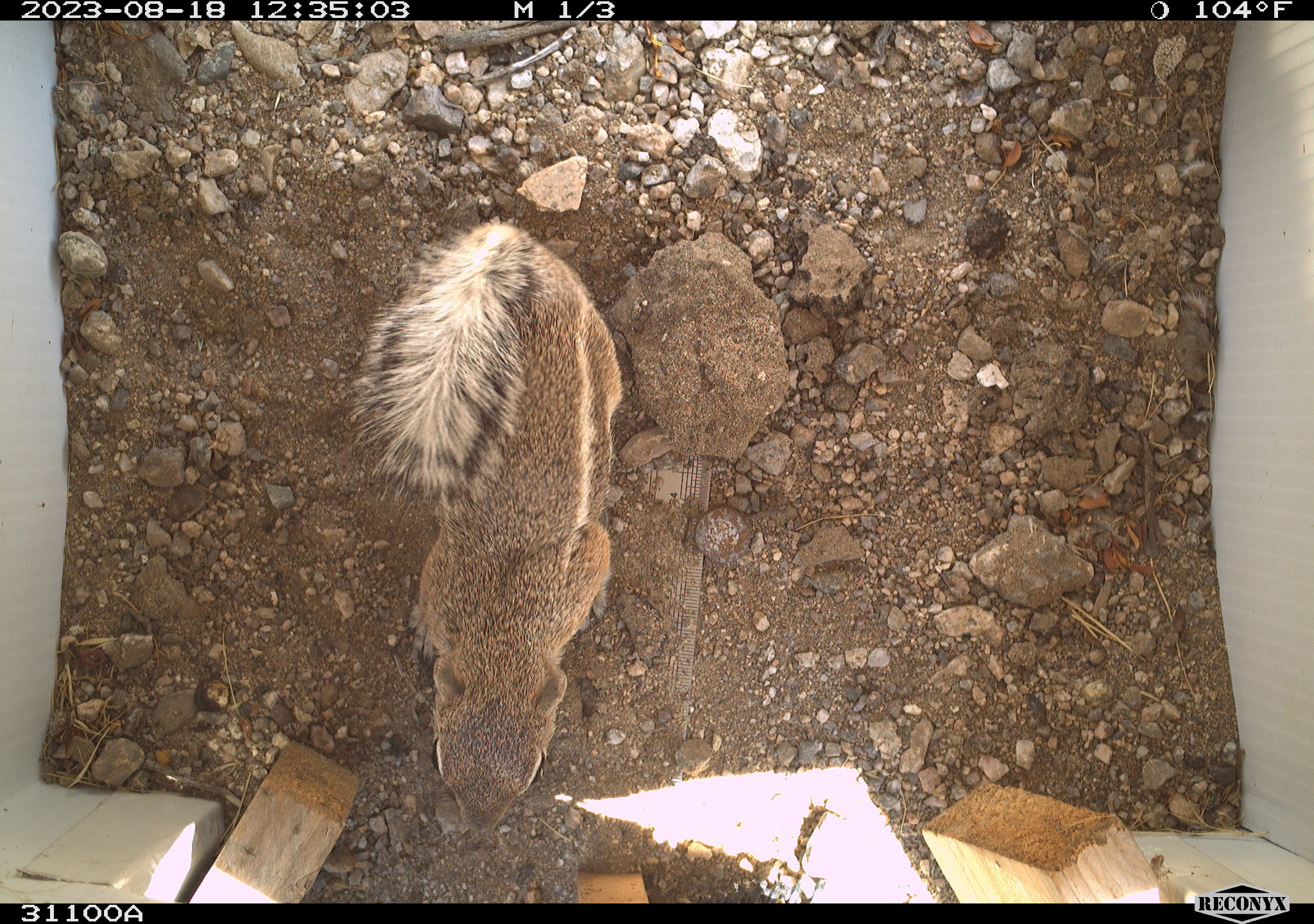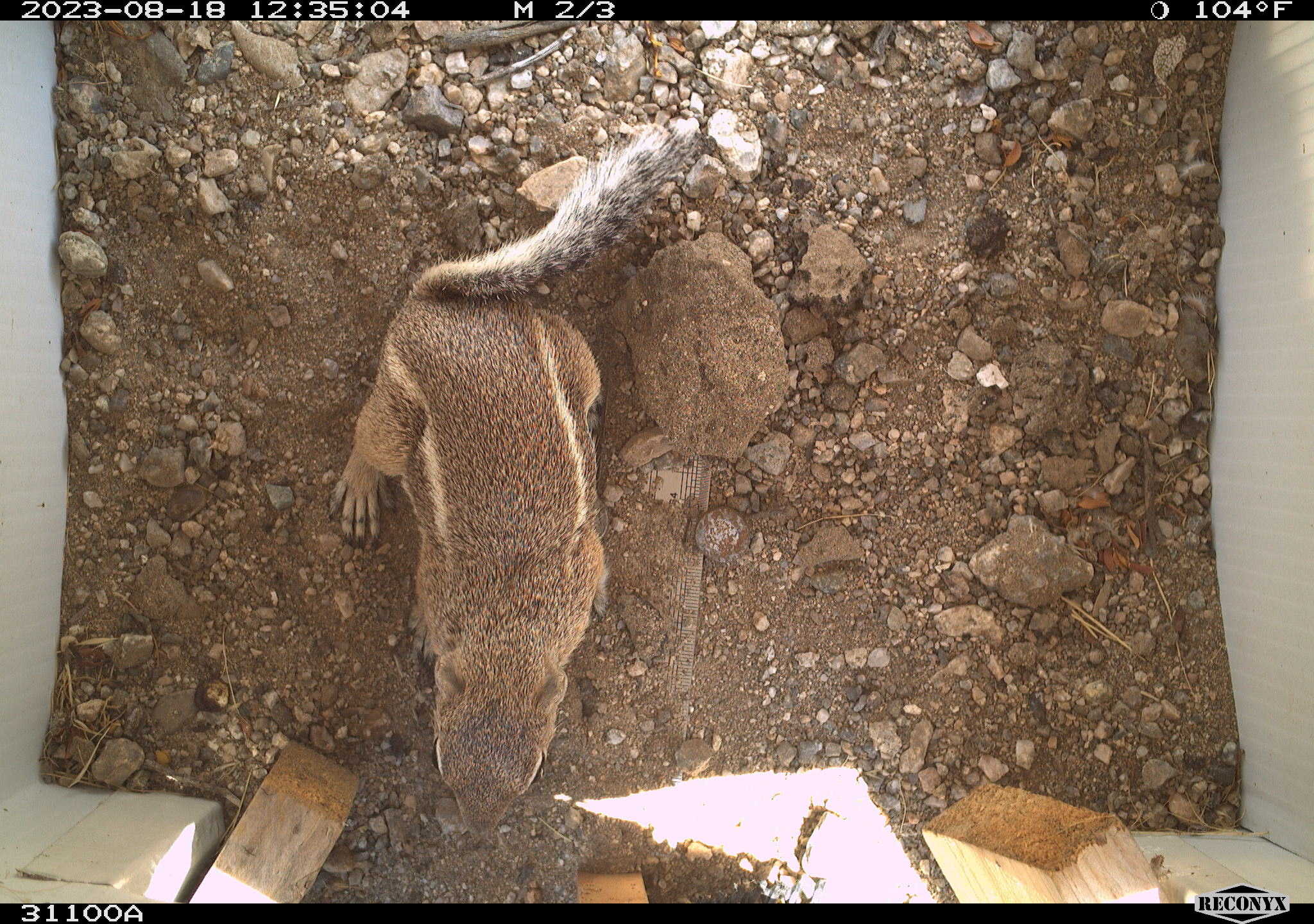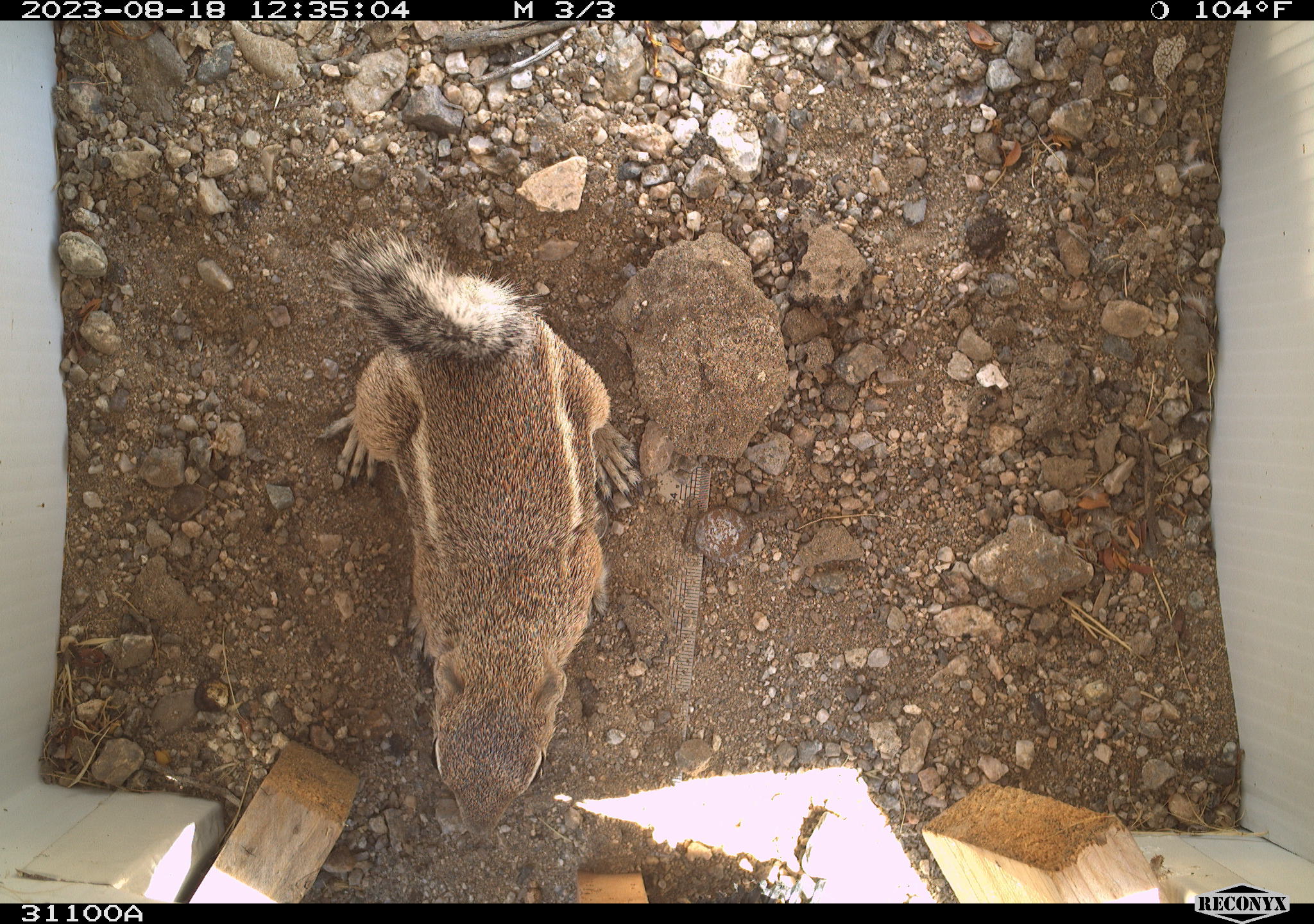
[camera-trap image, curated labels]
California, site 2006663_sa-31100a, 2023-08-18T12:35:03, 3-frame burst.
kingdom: Animalia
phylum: Chordata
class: Mammalia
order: Rodentia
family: Sciuridae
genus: Ammospermophilus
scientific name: Ammospermophilus leucurus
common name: white-tailed antelope squirrel